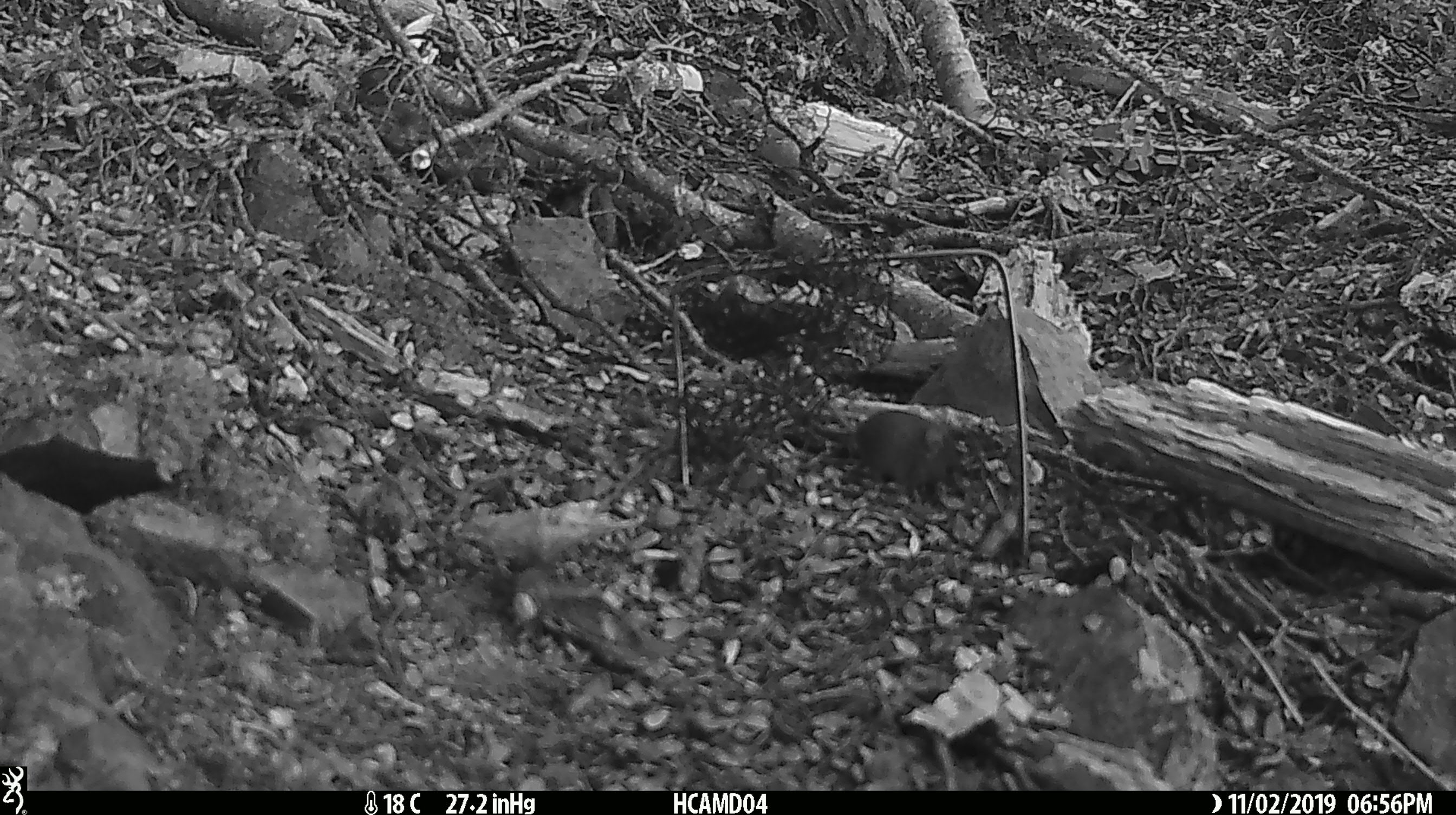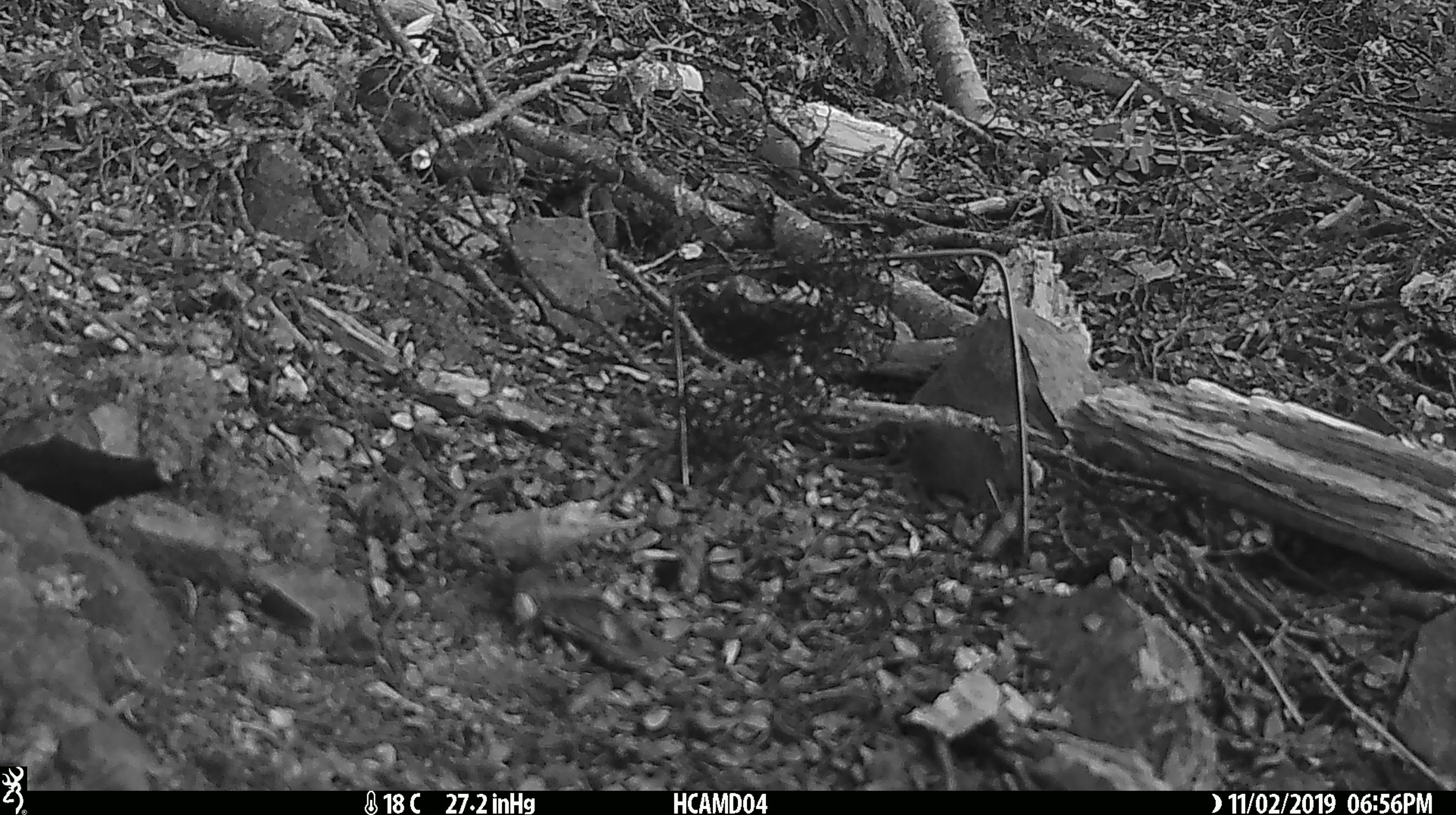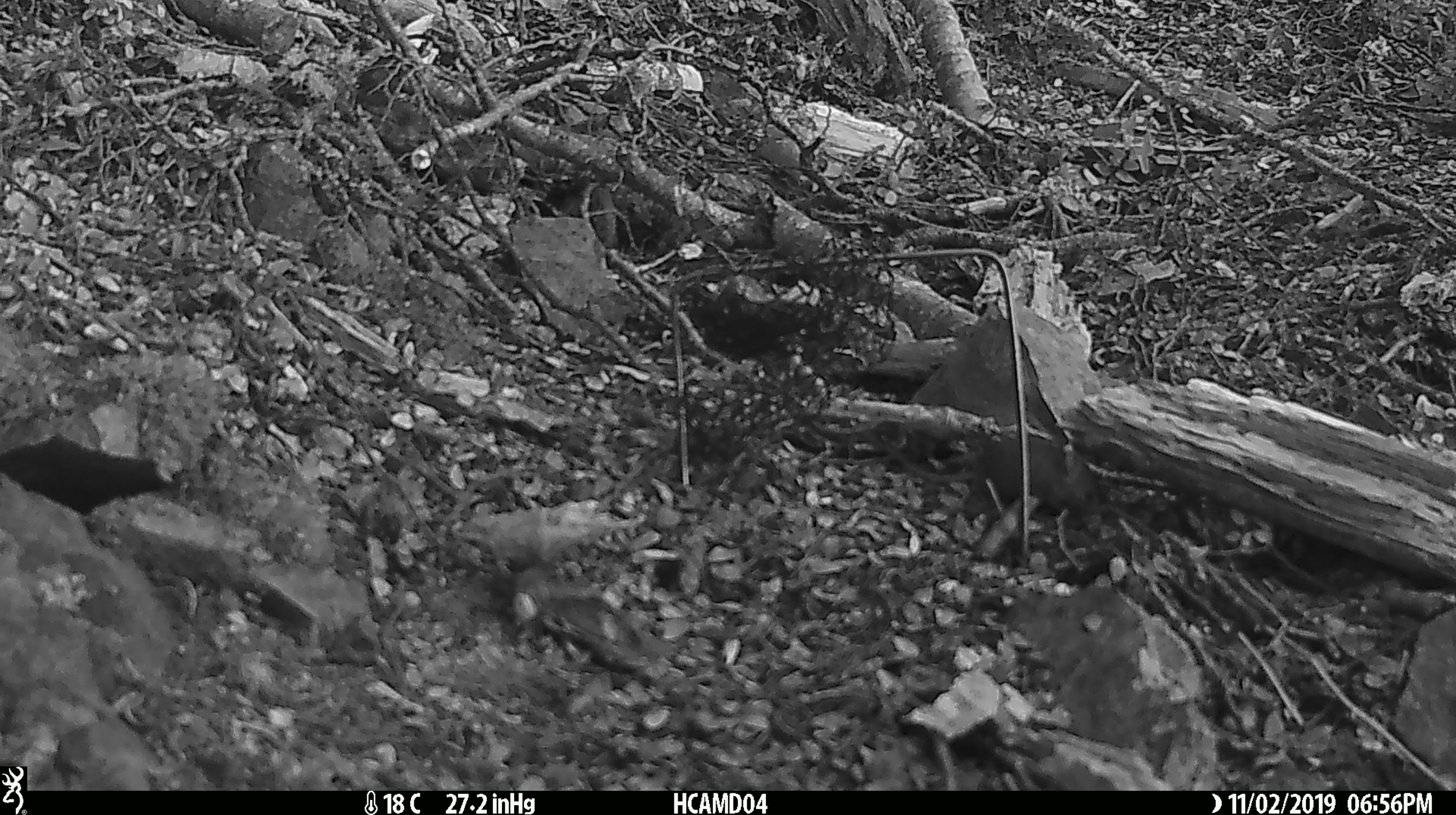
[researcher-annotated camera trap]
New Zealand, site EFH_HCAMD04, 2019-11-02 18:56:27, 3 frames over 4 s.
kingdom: Animalia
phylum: Chordata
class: Mammalia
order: Rodentia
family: Muridae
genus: Mus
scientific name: Mus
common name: mouse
Mouse (Mus).